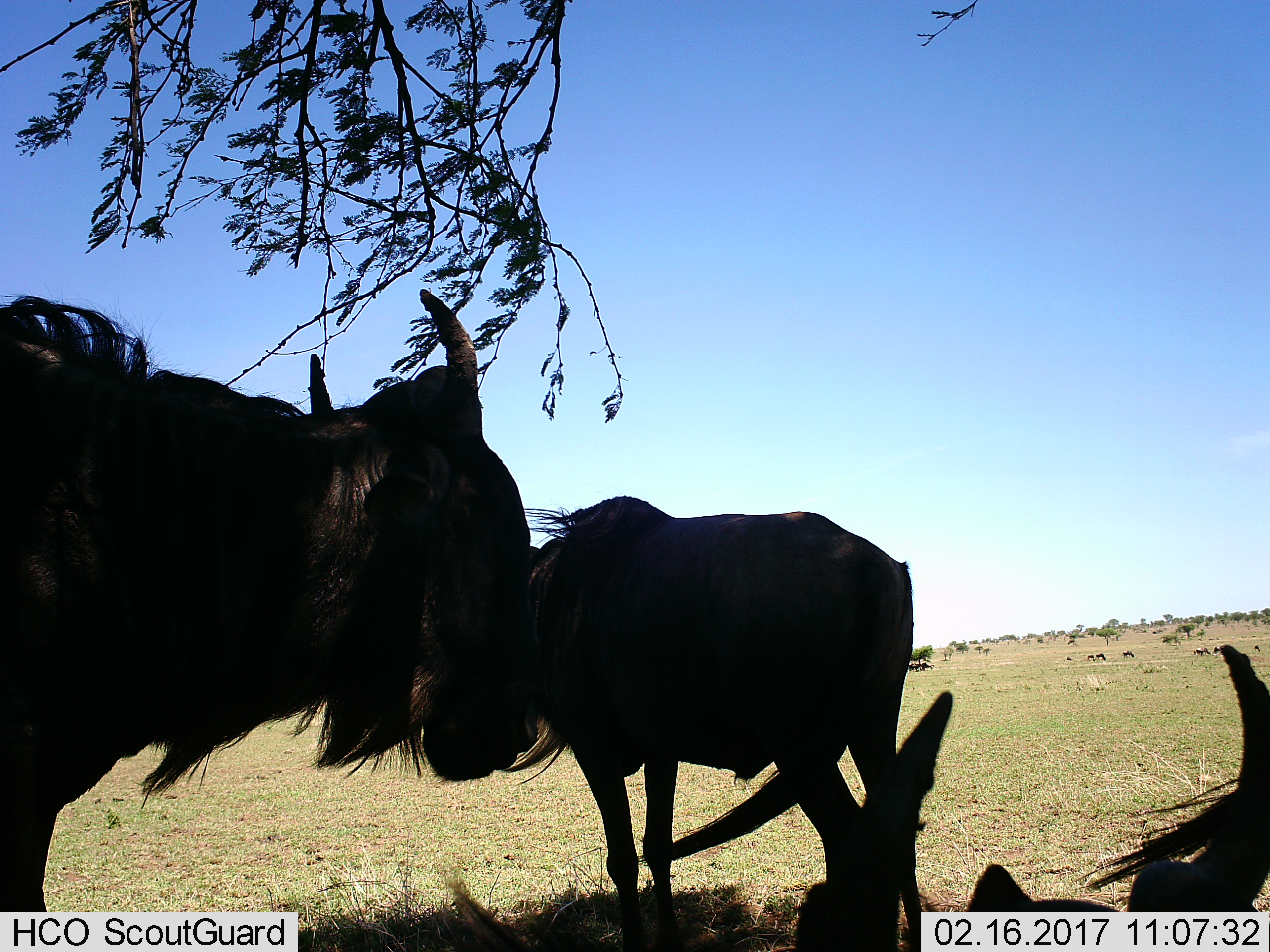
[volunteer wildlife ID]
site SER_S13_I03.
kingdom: Animalia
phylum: Chordata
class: Mammalia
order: Artiodactyla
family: Bovidae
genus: Connochaetes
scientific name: Connochaetes taurinus taurinus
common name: blue wildebeest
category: wildebeestblue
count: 3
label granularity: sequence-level